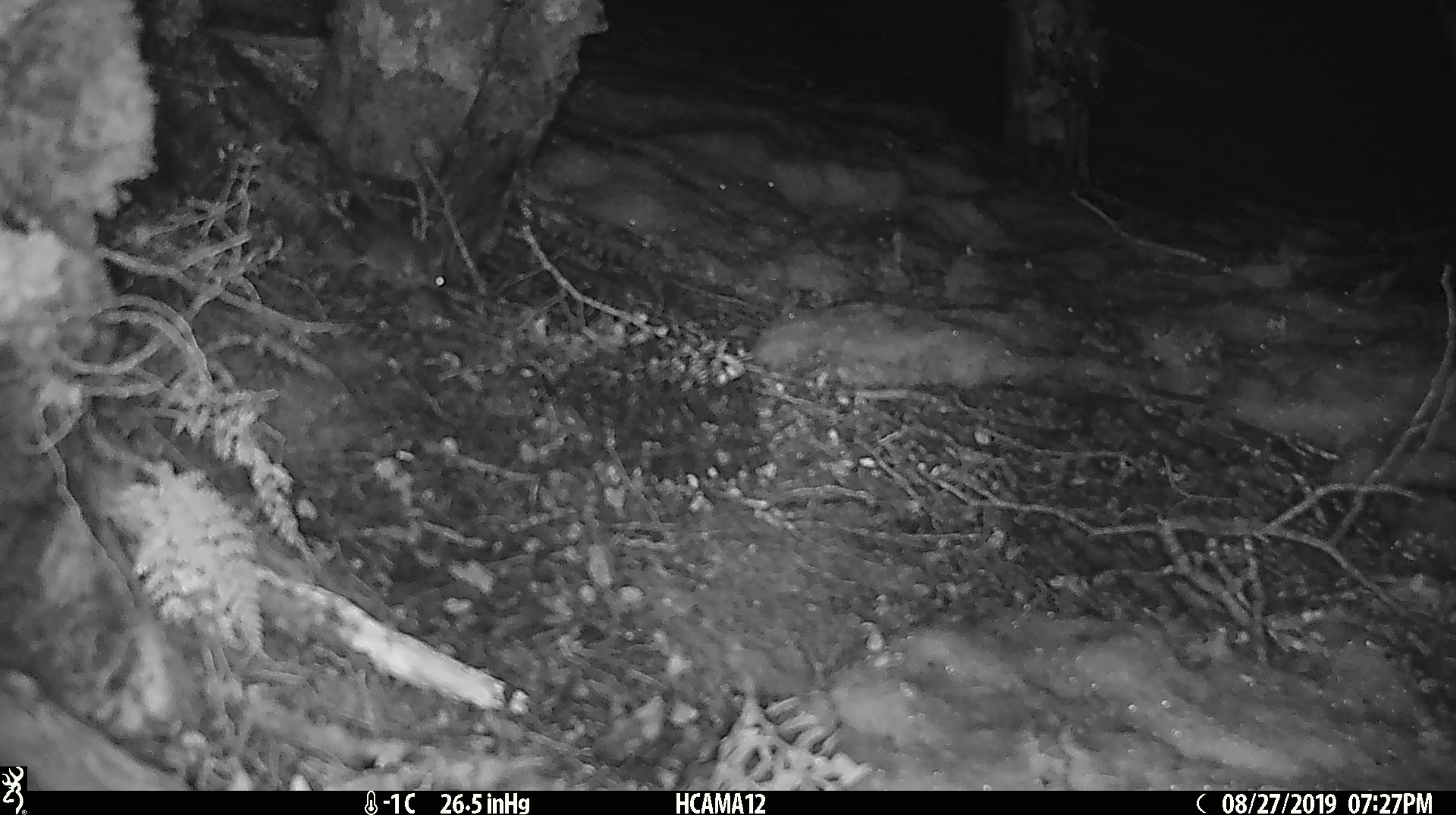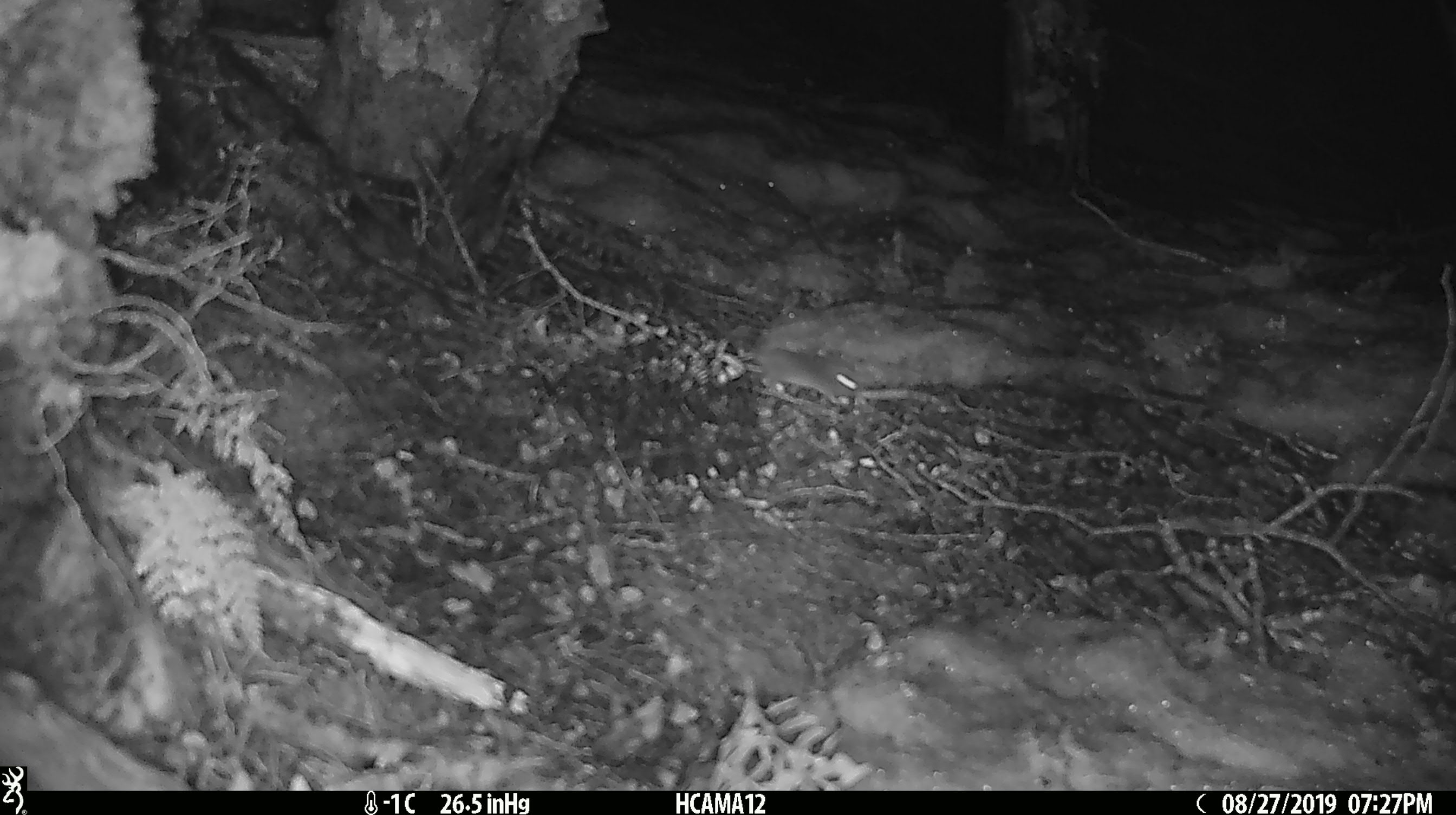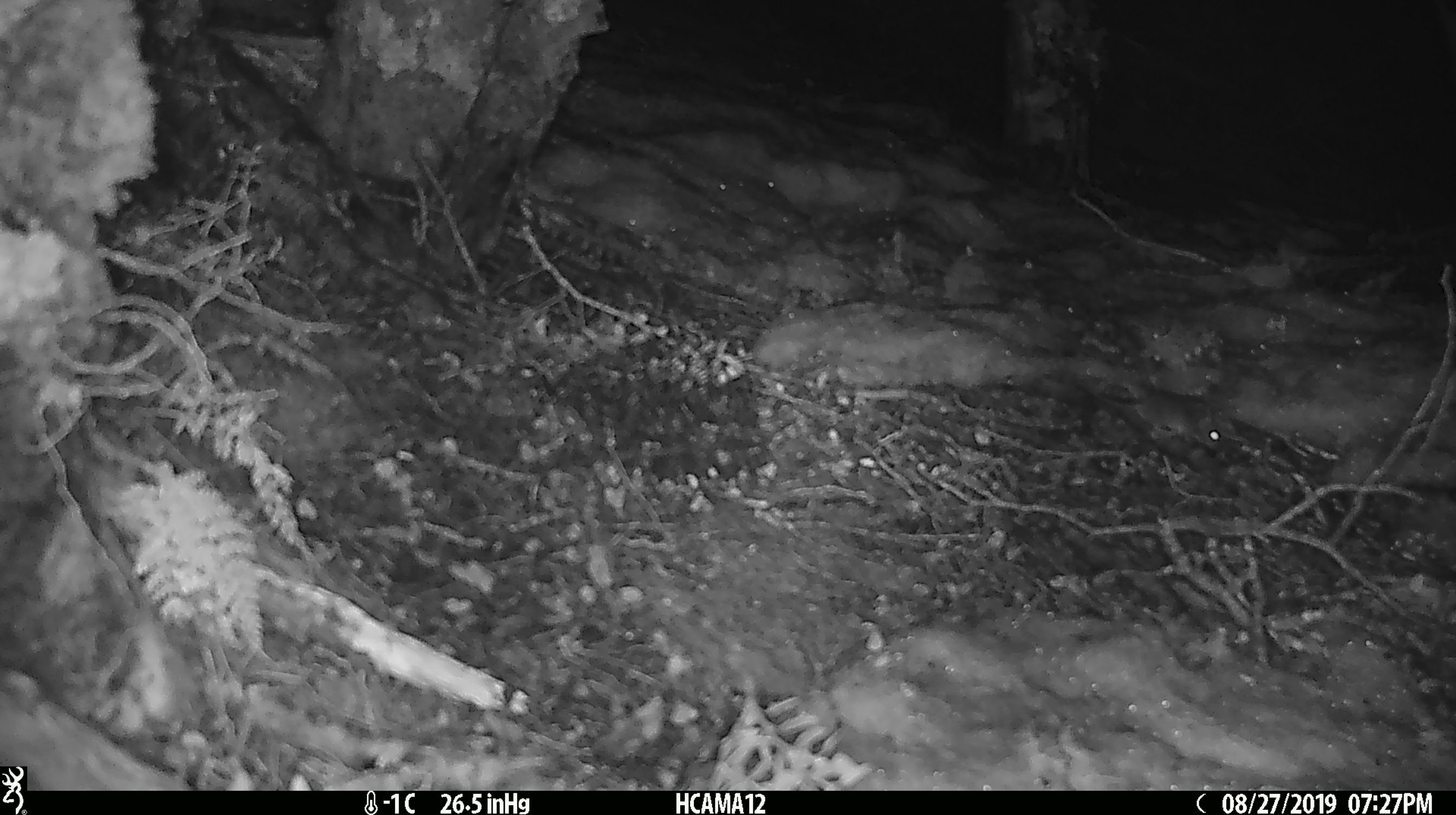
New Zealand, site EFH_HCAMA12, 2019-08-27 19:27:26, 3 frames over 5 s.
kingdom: Animalia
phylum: Chordata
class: Mammalia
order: Rodentia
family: Muridae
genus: Mus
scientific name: Mus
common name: mouse